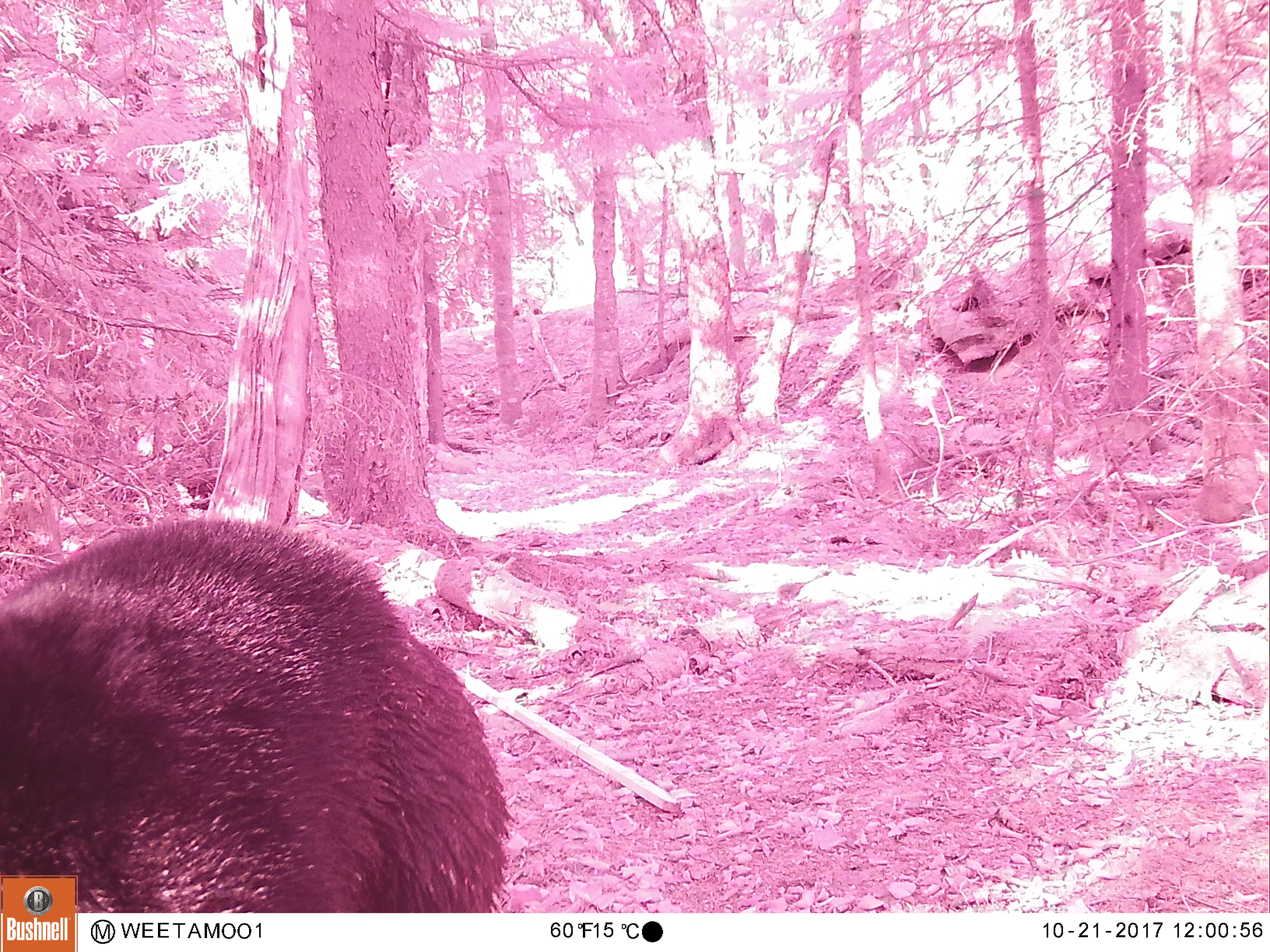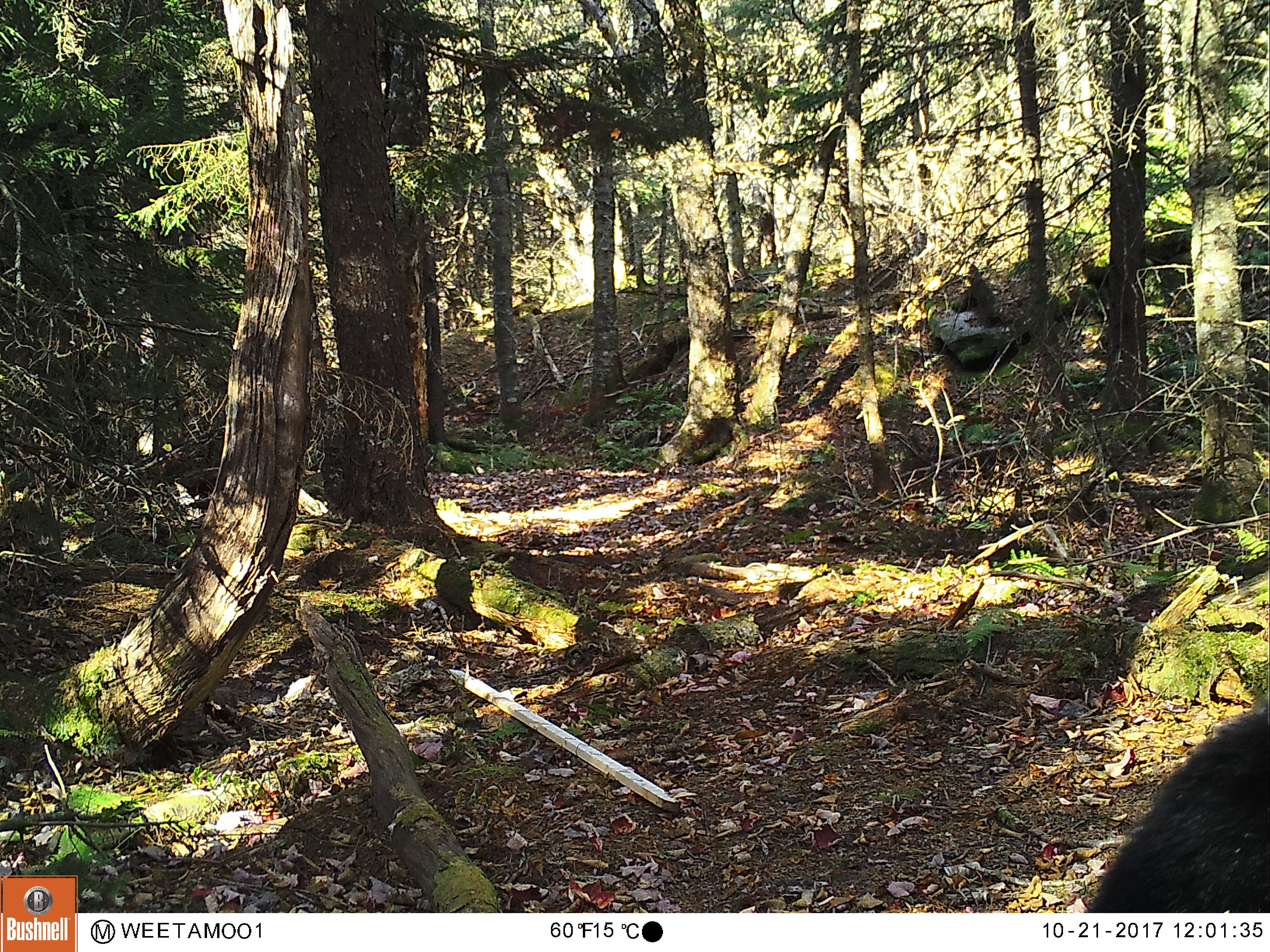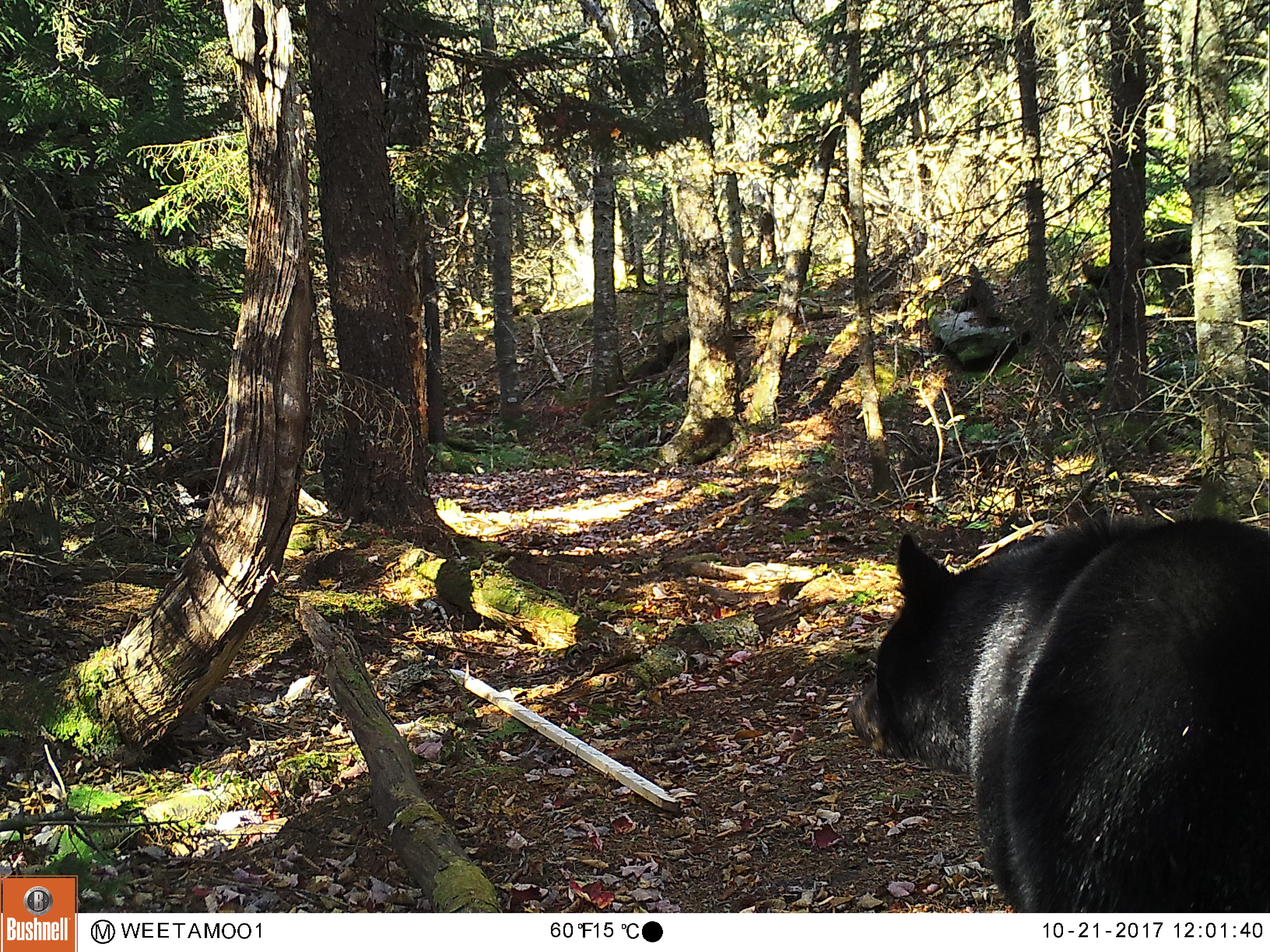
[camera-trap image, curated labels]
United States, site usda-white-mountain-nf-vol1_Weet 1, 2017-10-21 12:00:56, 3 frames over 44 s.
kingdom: Animalia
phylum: Chordata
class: Mammalia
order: Carnivora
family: Ursidae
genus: Ursus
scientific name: Ursus americanus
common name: black bear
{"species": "black bear (Ursus americanus)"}